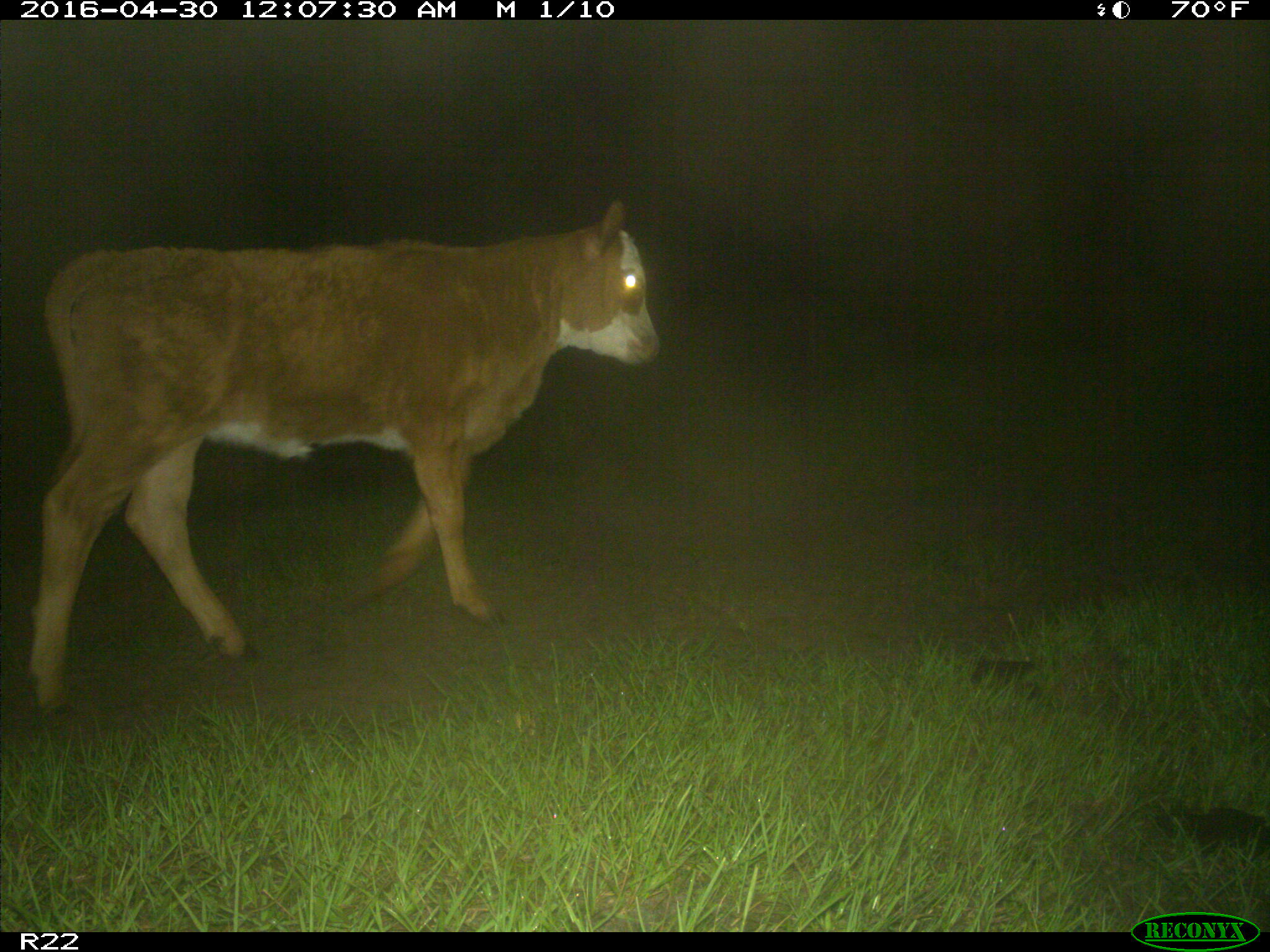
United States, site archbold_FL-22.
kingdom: Animalia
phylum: Chordata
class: Mammalia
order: Artiodactyla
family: Bovidae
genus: Bos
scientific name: Bos taurus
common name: domestic cow